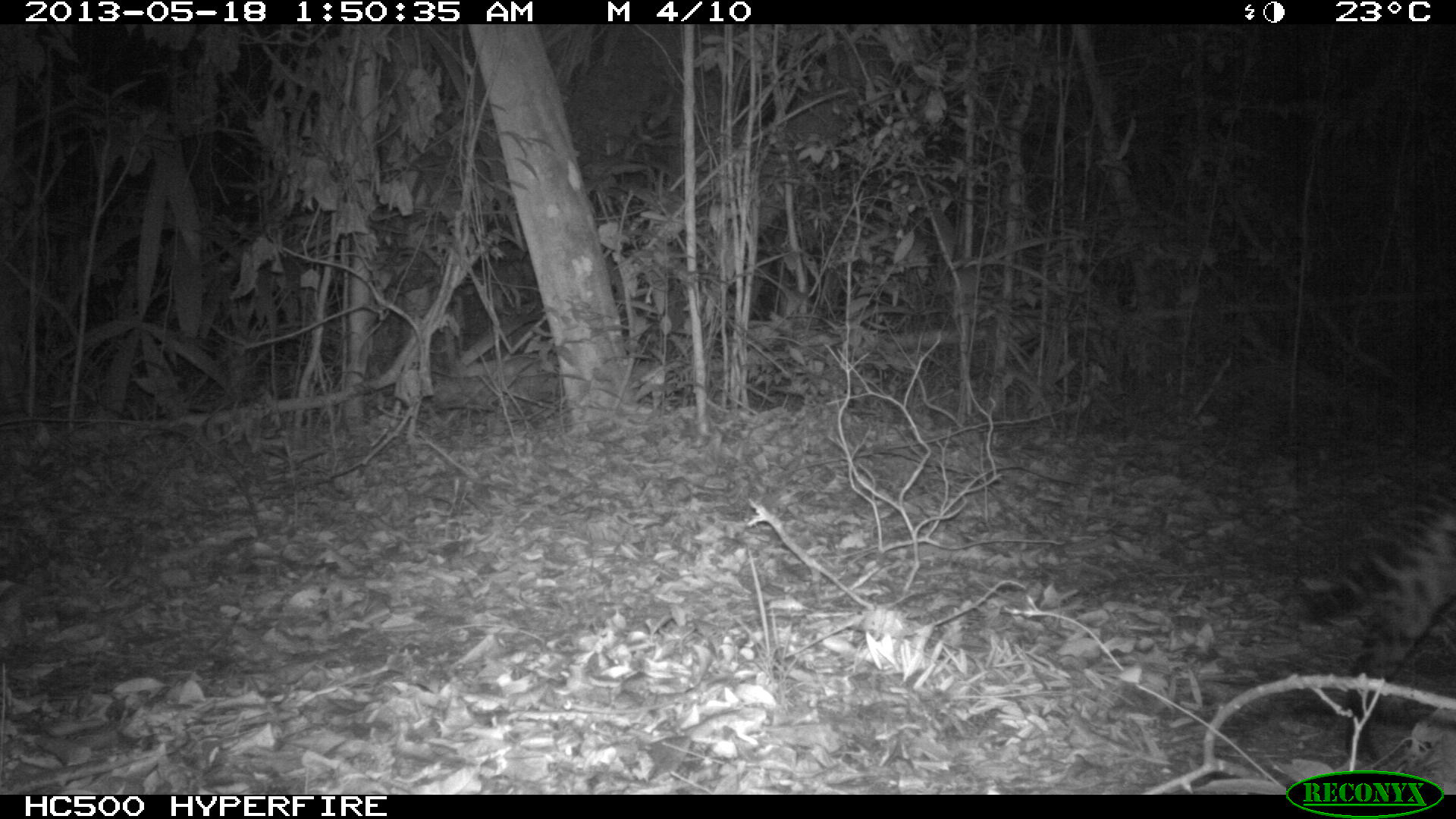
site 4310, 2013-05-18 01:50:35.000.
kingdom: Animalia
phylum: Chordata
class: Mammalia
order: Carnivora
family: Felidae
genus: Leopardus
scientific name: Leopardus pardalis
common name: ocelot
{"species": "Leopardus pardalis (ocelot)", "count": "1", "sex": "female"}